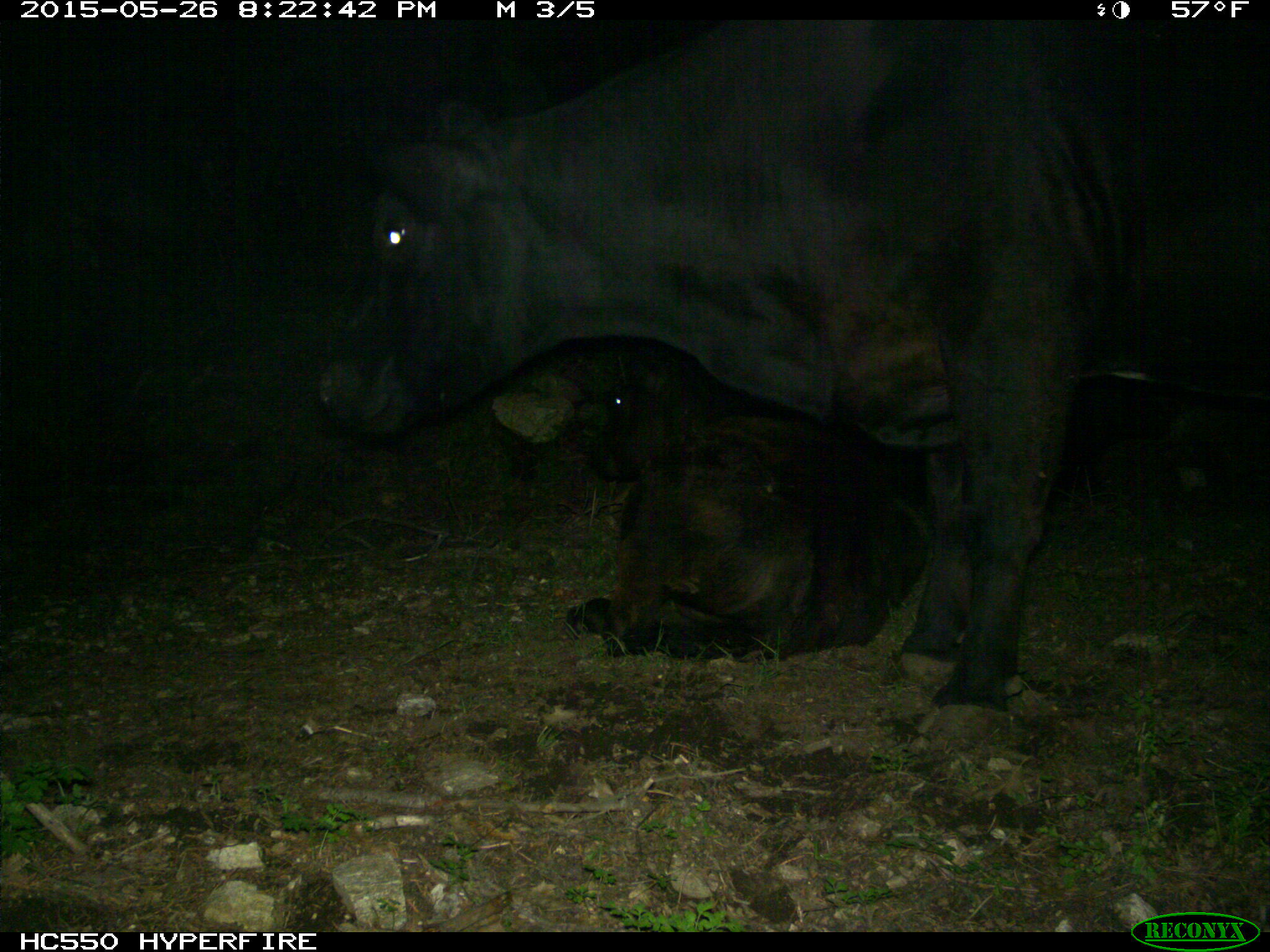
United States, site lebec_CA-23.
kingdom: Animalia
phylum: Chordata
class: Mammalia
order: Artiodactyla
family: Bovidae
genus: Bos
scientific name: Bos taurus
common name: domestic cow